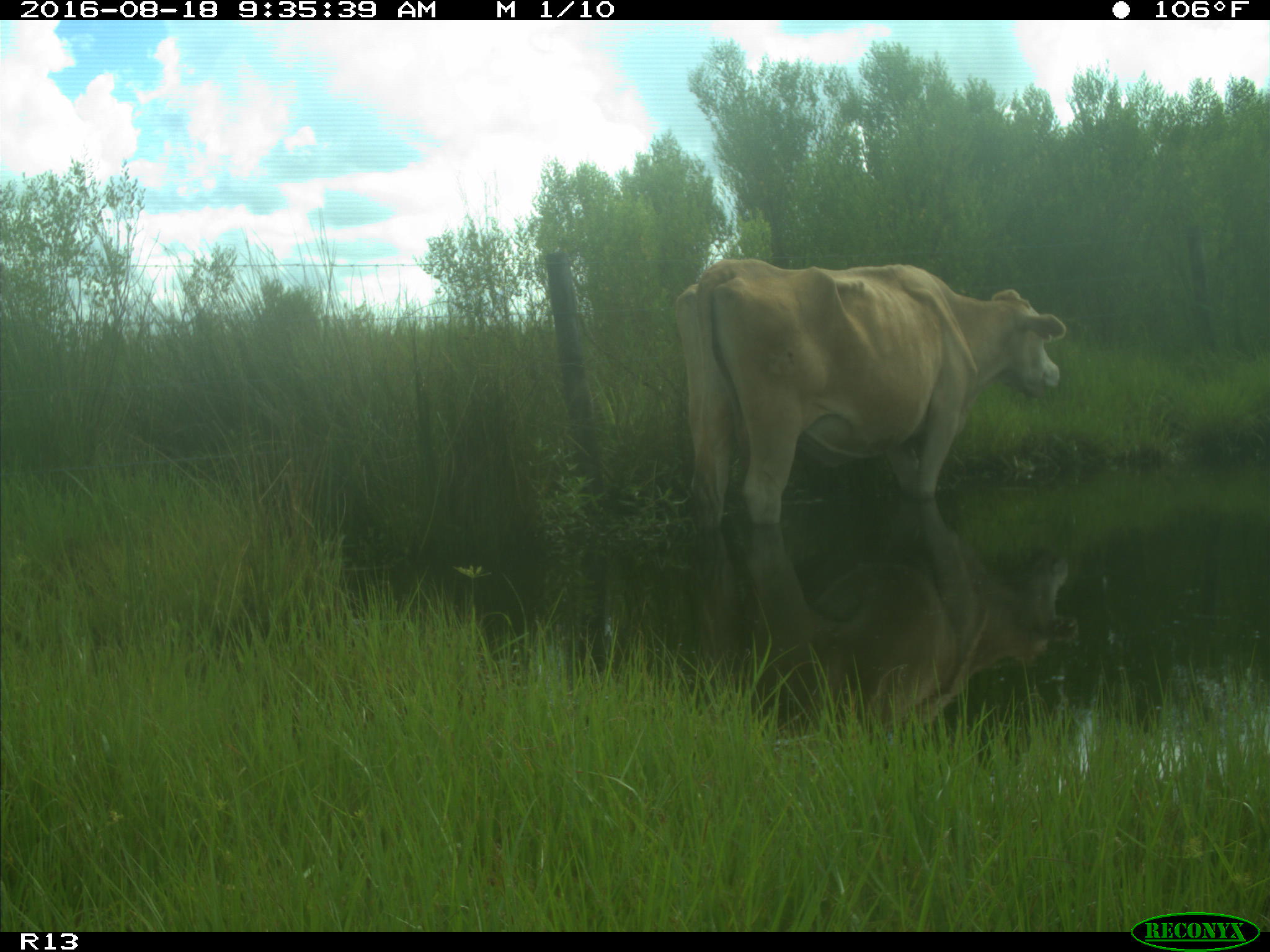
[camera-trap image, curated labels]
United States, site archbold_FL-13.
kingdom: Animalia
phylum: Chordata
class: Mammalia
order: Artiodactyla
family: Bovidae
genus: Bos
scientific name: Bos taurus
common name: domestic cow